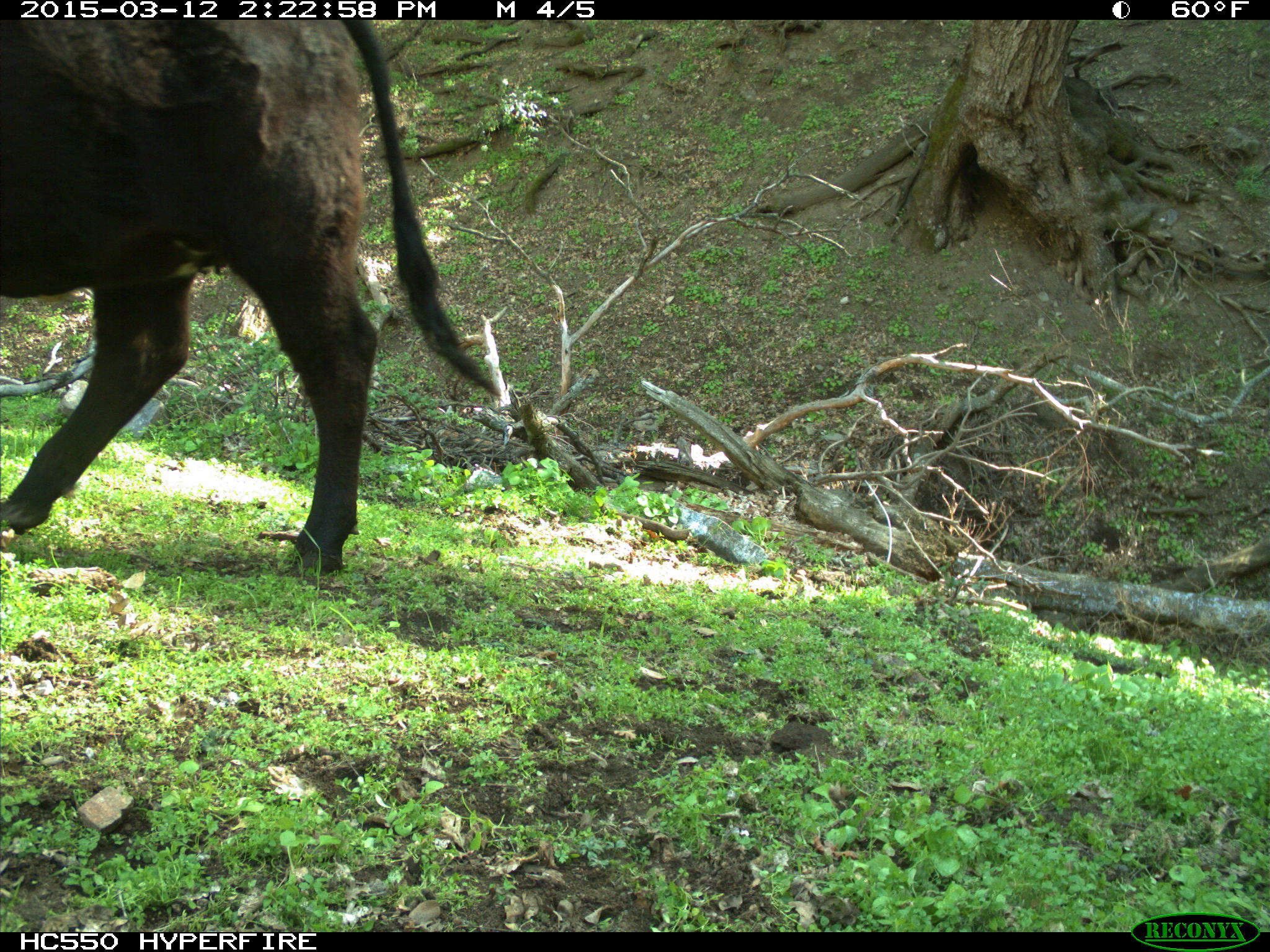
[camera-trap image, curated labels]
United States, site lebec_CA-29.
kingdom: Animalia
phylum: Chordata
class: Mammalia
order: Artiodactyla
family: Bovidae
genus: Bos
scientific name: Bos taurus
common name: domestic cow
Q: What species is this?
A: Bos taurus (domestic cow).